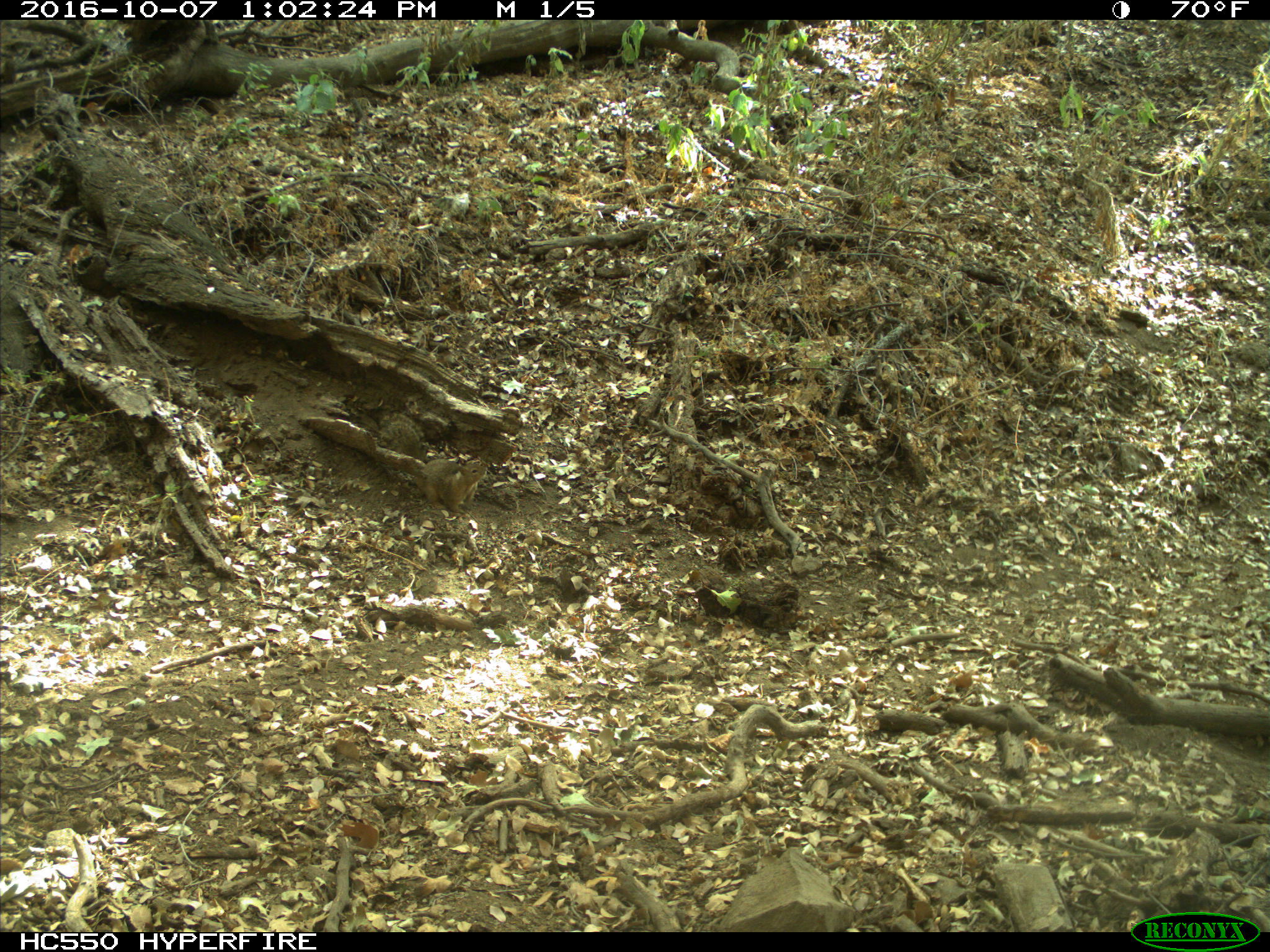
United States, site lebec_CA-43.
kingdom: Animalia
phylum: Chordata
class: Mammalia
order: Rodentia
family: Sciuridae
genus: Otospermophilus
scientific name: Otospermophilus beecheyi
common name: california ground squirrel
Otospermophilus beecheyi (california ground squirrel).